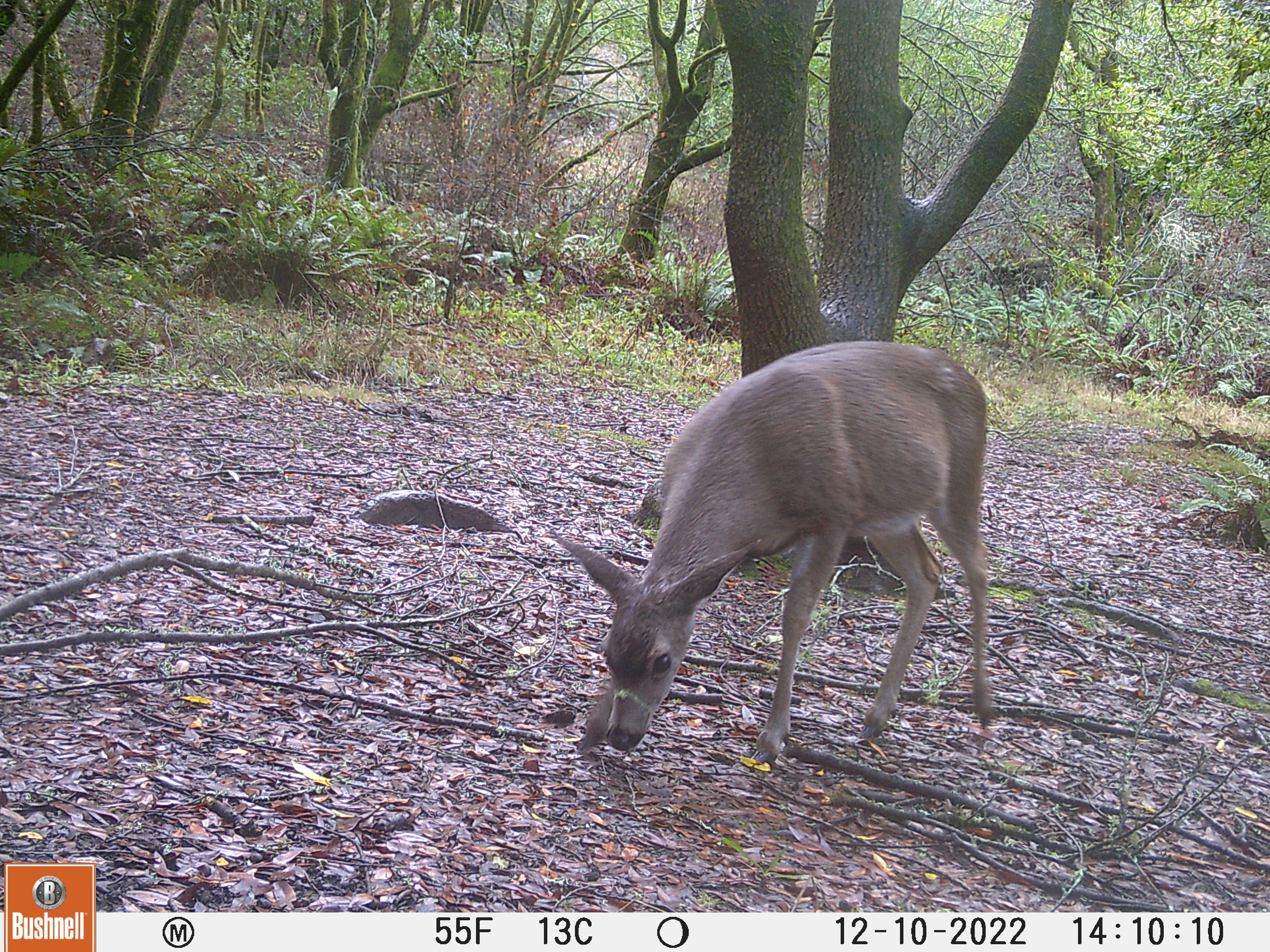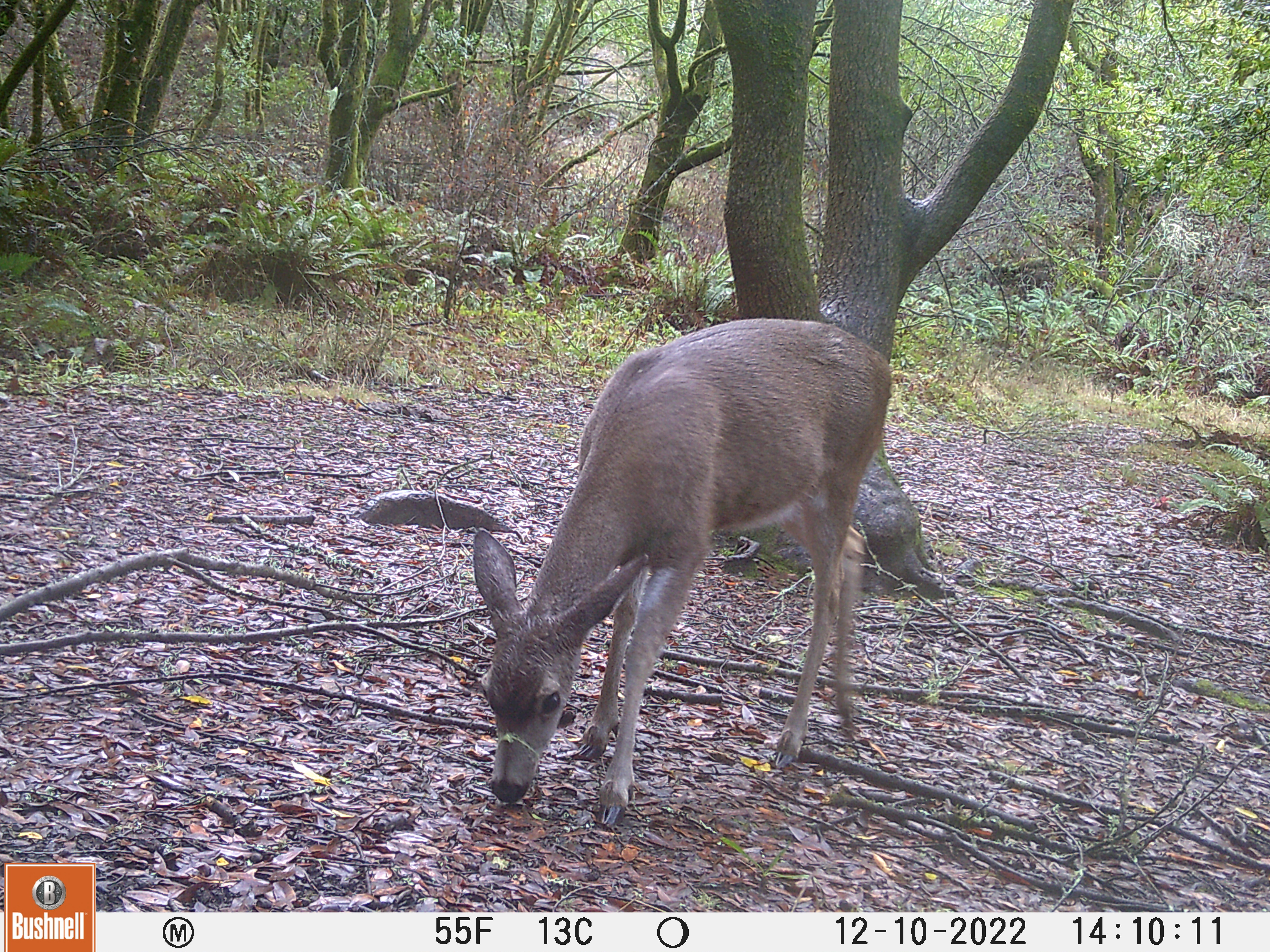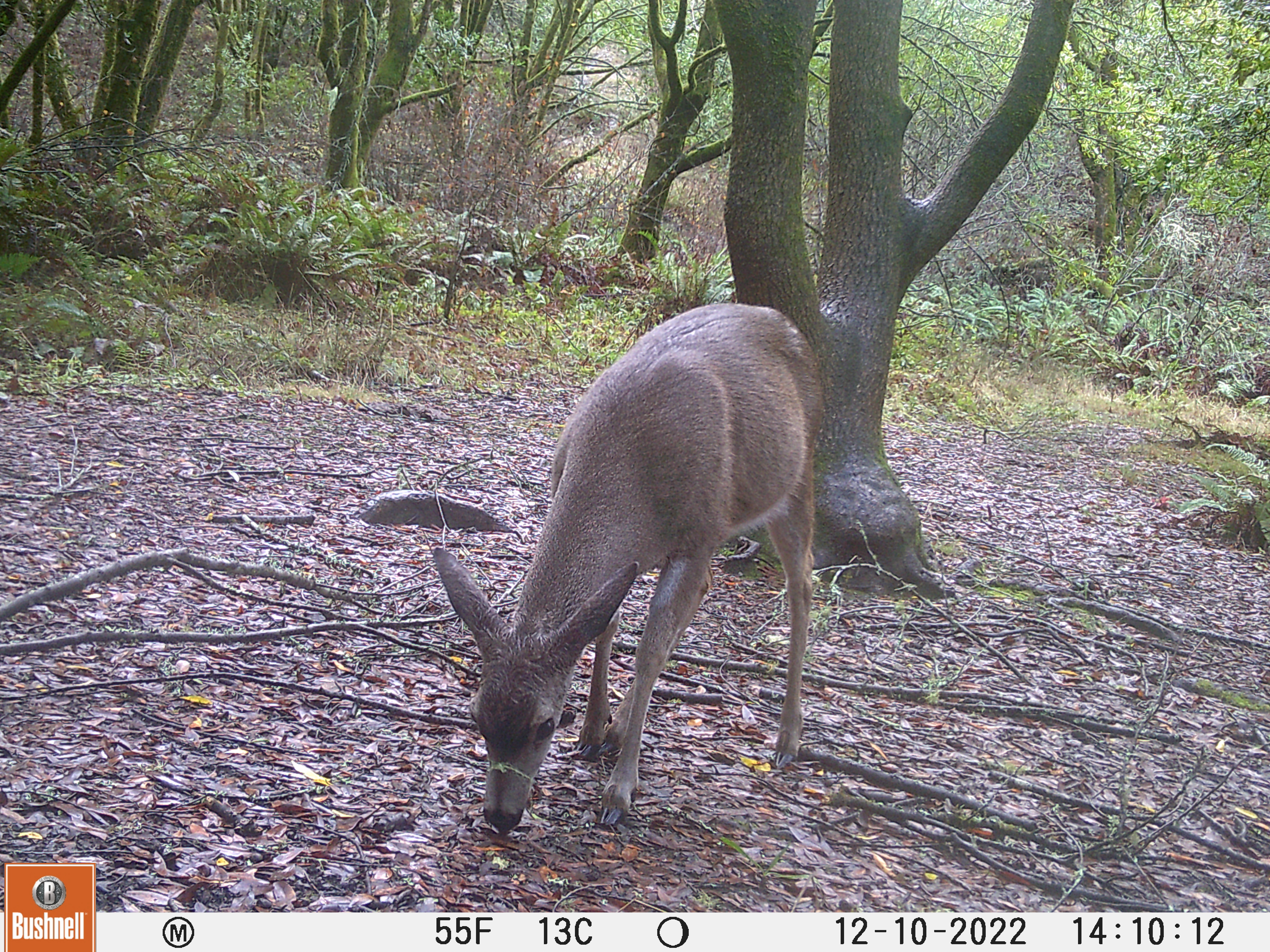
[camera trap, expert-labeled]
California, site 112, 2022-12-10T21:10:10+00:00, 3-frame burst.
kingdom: Animalia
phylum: Chordata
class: Mammalia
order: Artiodactyla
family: Cervidae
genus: Odocoileus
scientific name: Odocoileus hemionus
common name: mule deer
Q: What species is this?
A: Mule deer (Odocoileus hemionus).